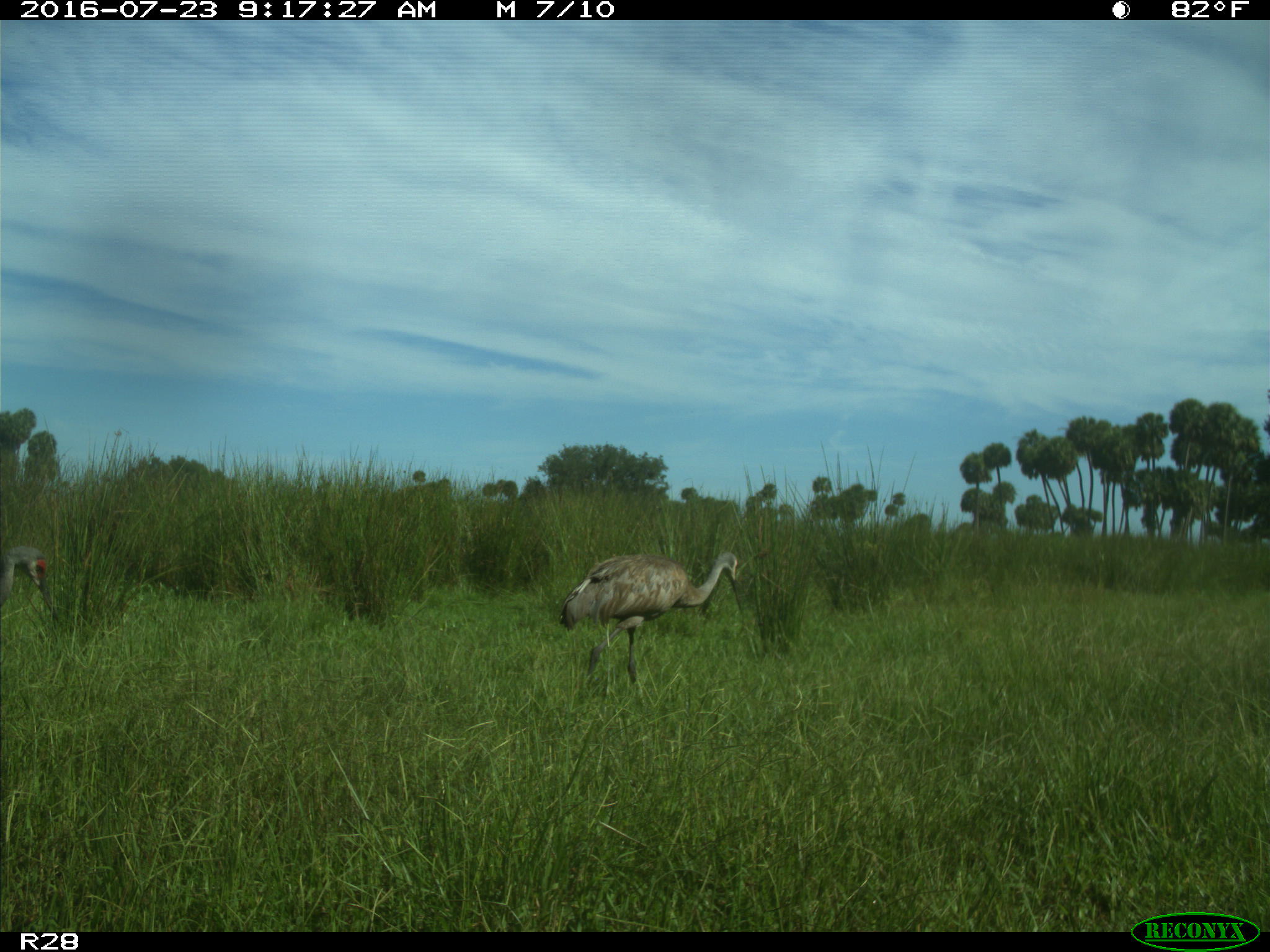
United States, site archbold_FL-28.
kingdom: Animalia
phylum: Chordata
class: Aves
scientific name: Aves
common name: birds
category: unidentified bird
Unidentified bird (birds) (Aves).